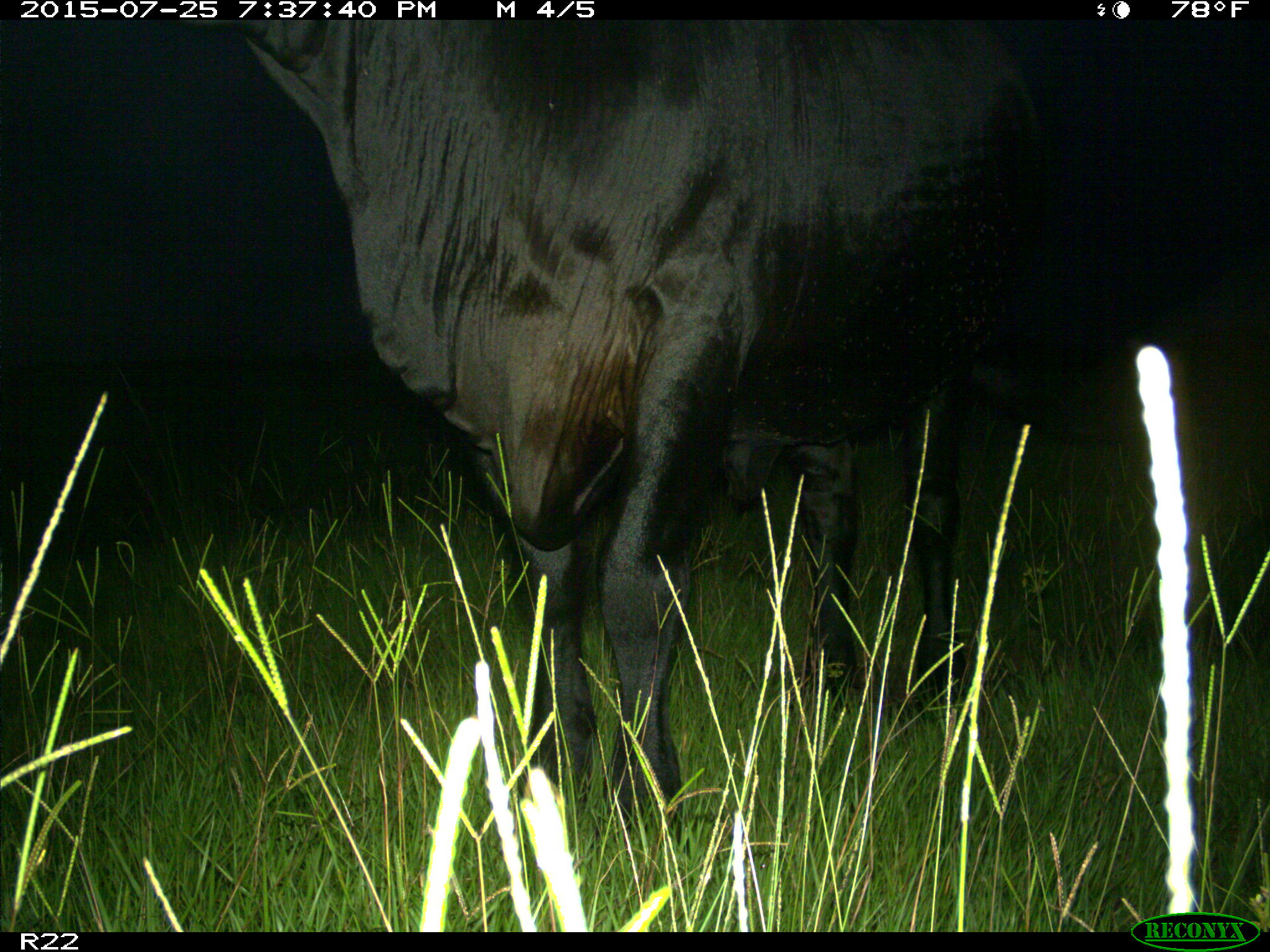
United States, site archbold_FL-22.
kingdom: Animalia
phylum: Chordata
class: Mammalia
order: Artiodactyla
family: Bovidae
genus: Bos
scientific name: Bos taurus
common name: domestic cow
Bos taurus (domestic cow).